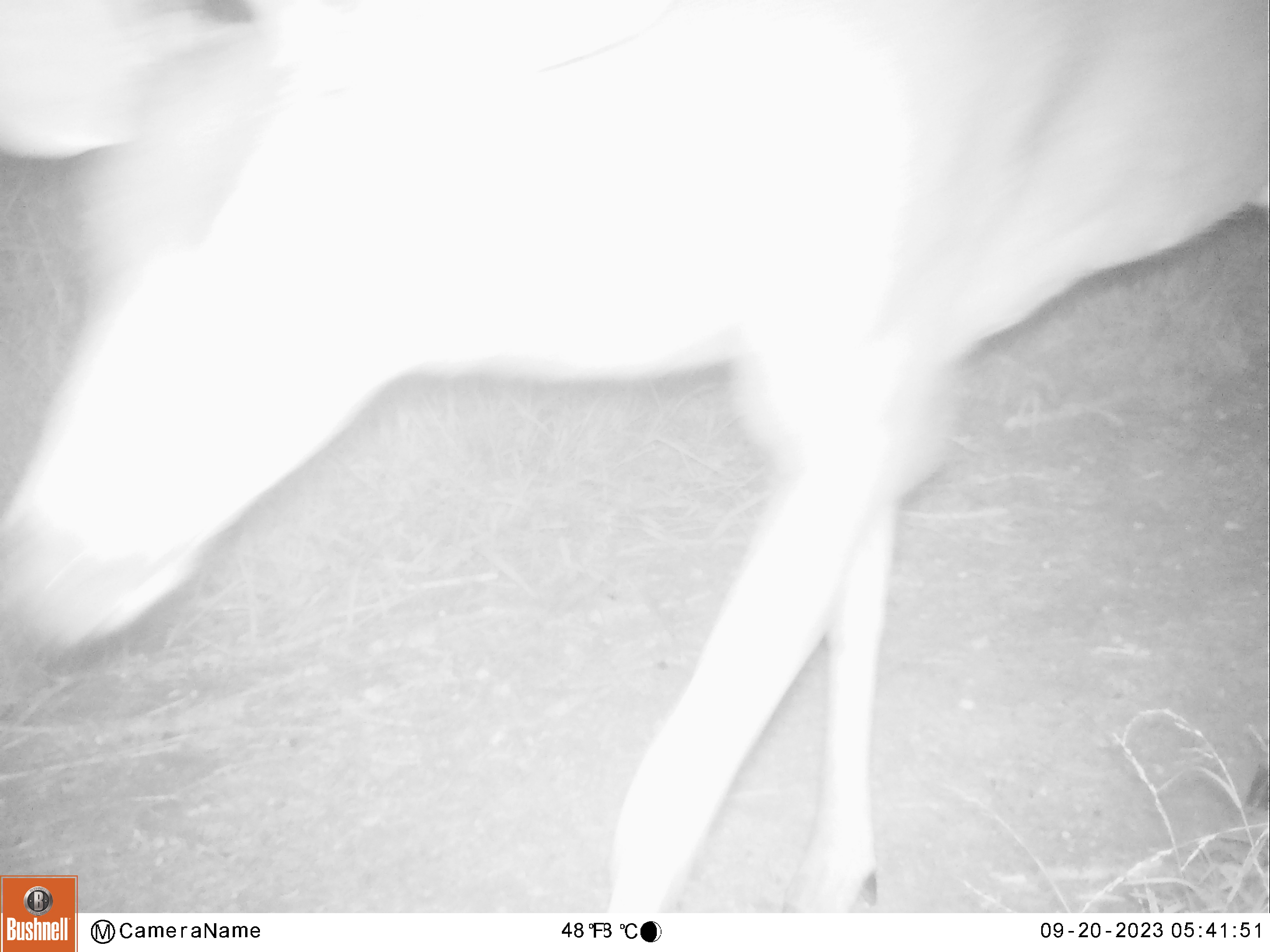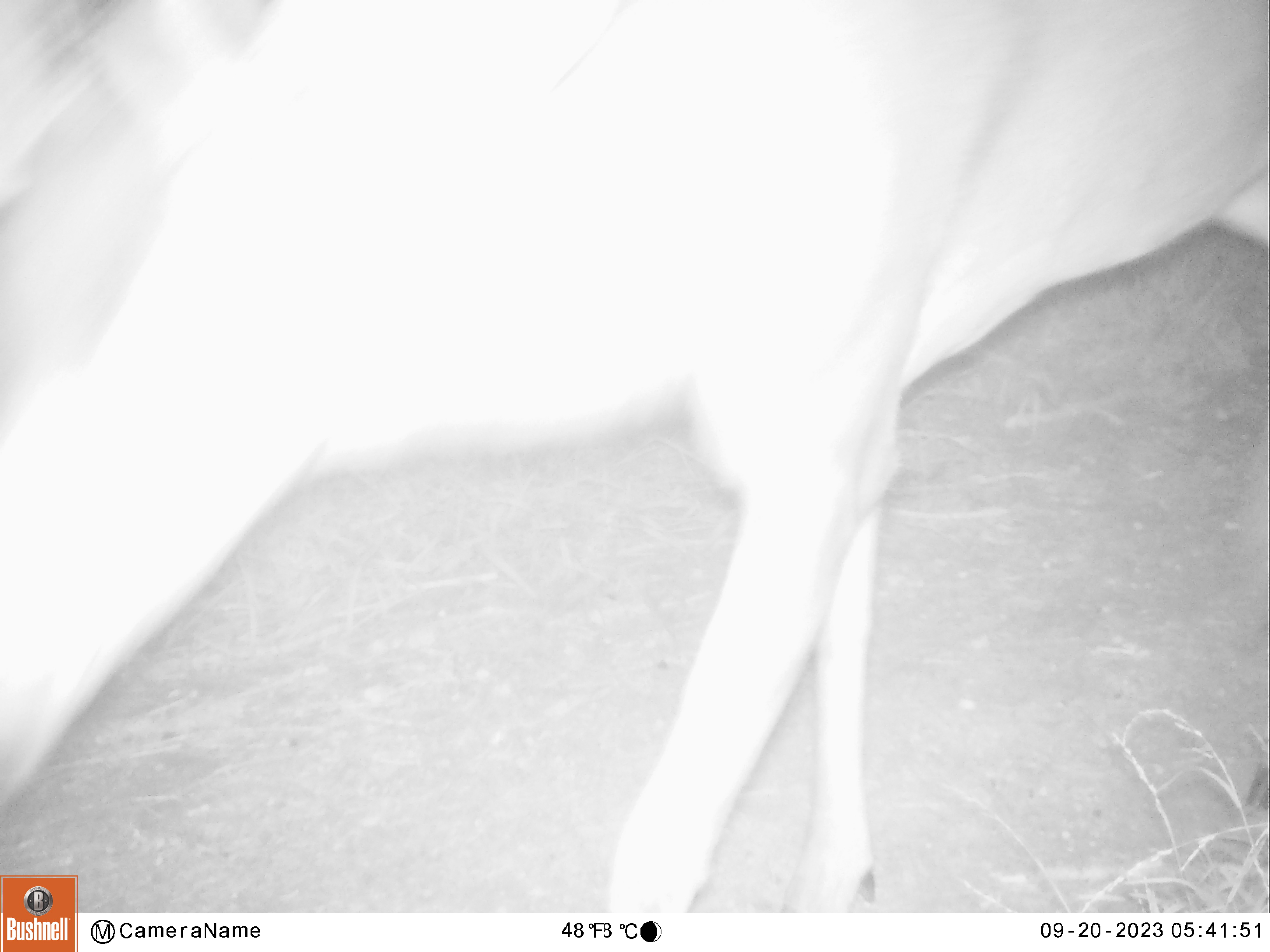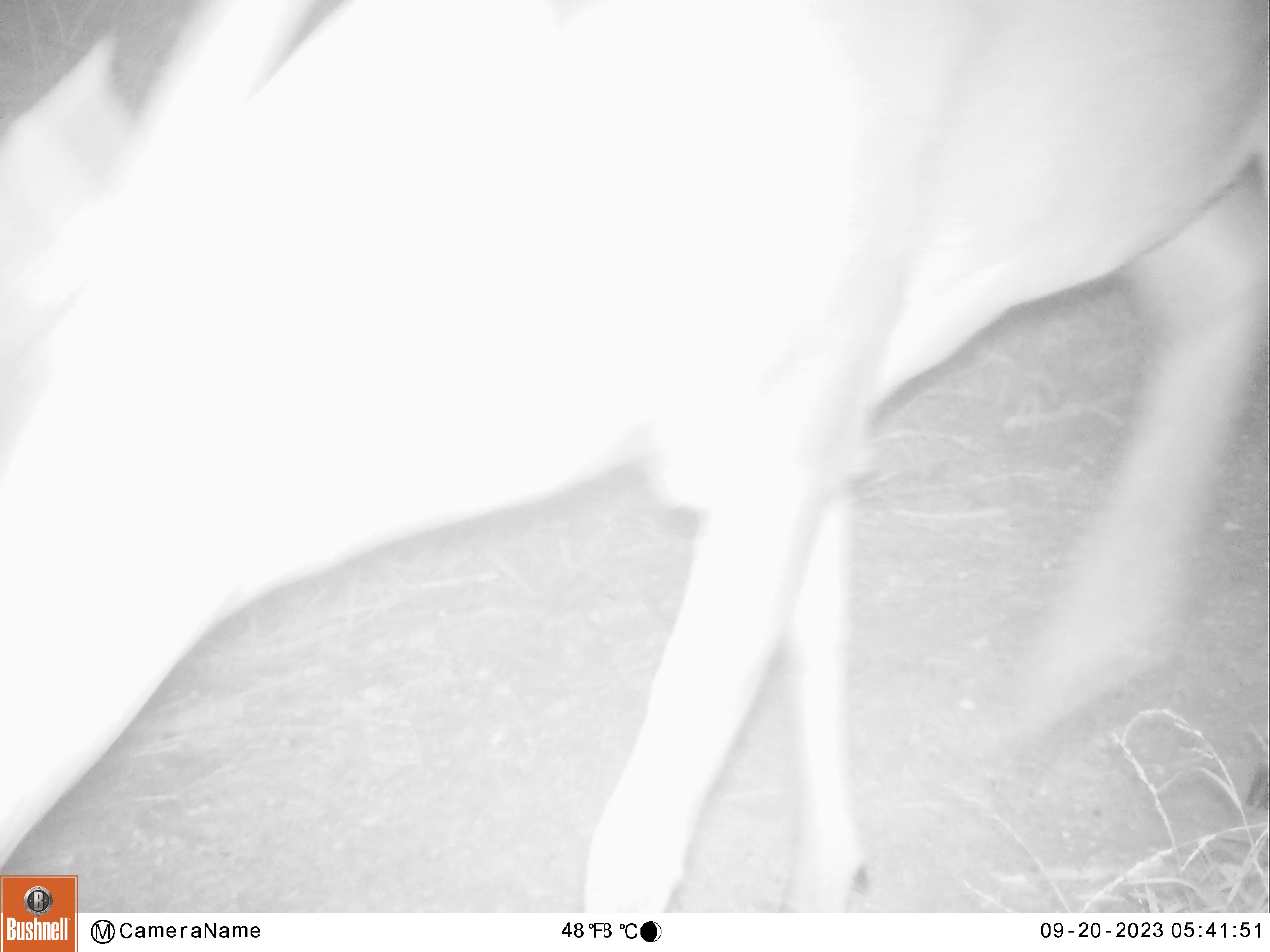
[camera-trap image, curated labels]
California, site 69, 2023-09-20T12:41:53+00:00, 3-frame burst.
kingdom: Animalia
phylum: Chordata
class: Mammalia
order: Artiodactyla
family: Cervidae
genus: Odocoileus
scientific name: Odocoileus hemionus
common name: mule deer